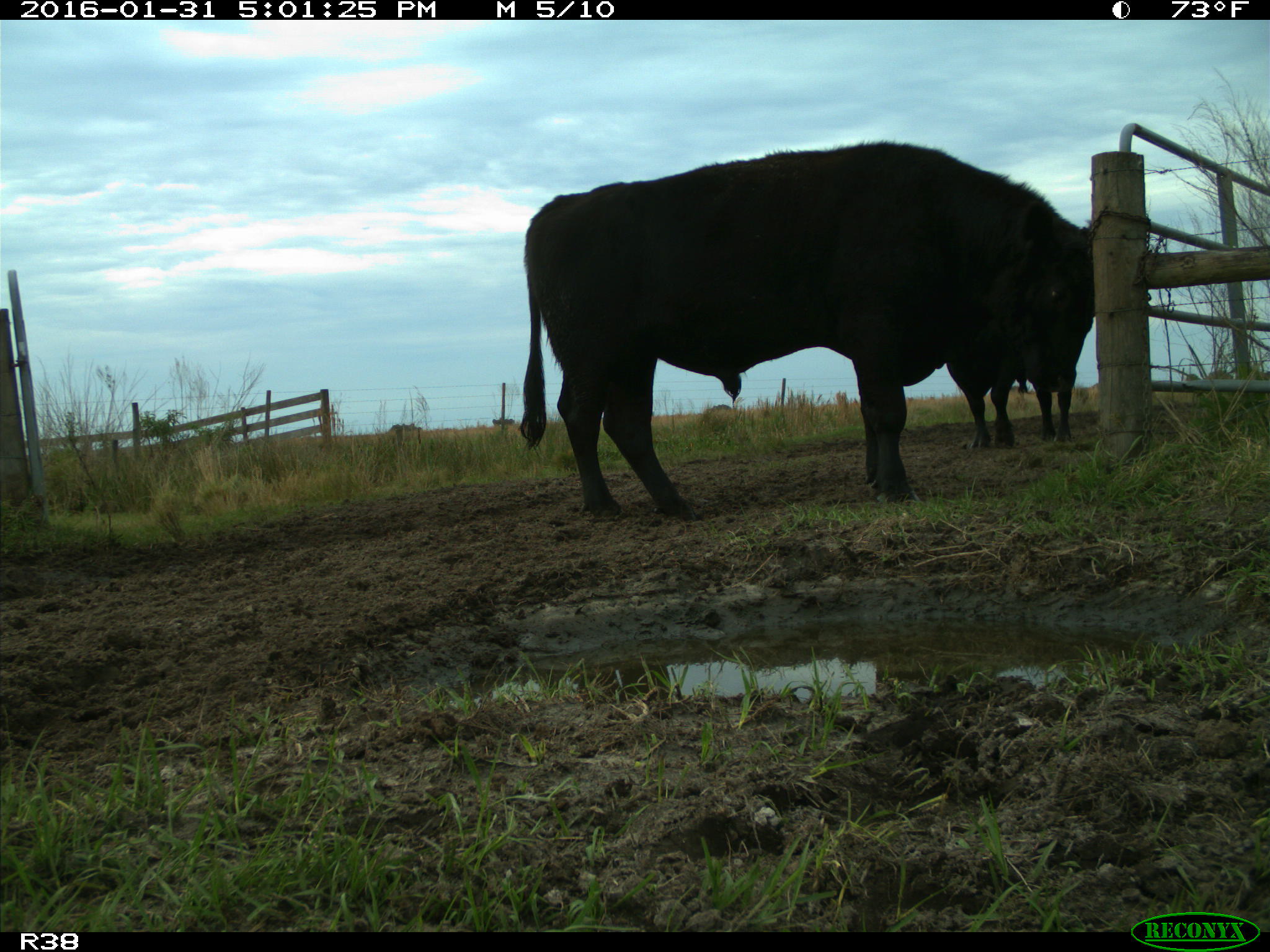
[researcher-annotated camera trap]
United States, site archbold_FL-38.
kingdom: Animalia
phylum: Chordata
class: Mammalia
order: Artiodactyla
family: Bovidae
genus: Bos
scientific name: Bos taurus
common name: domestic cow